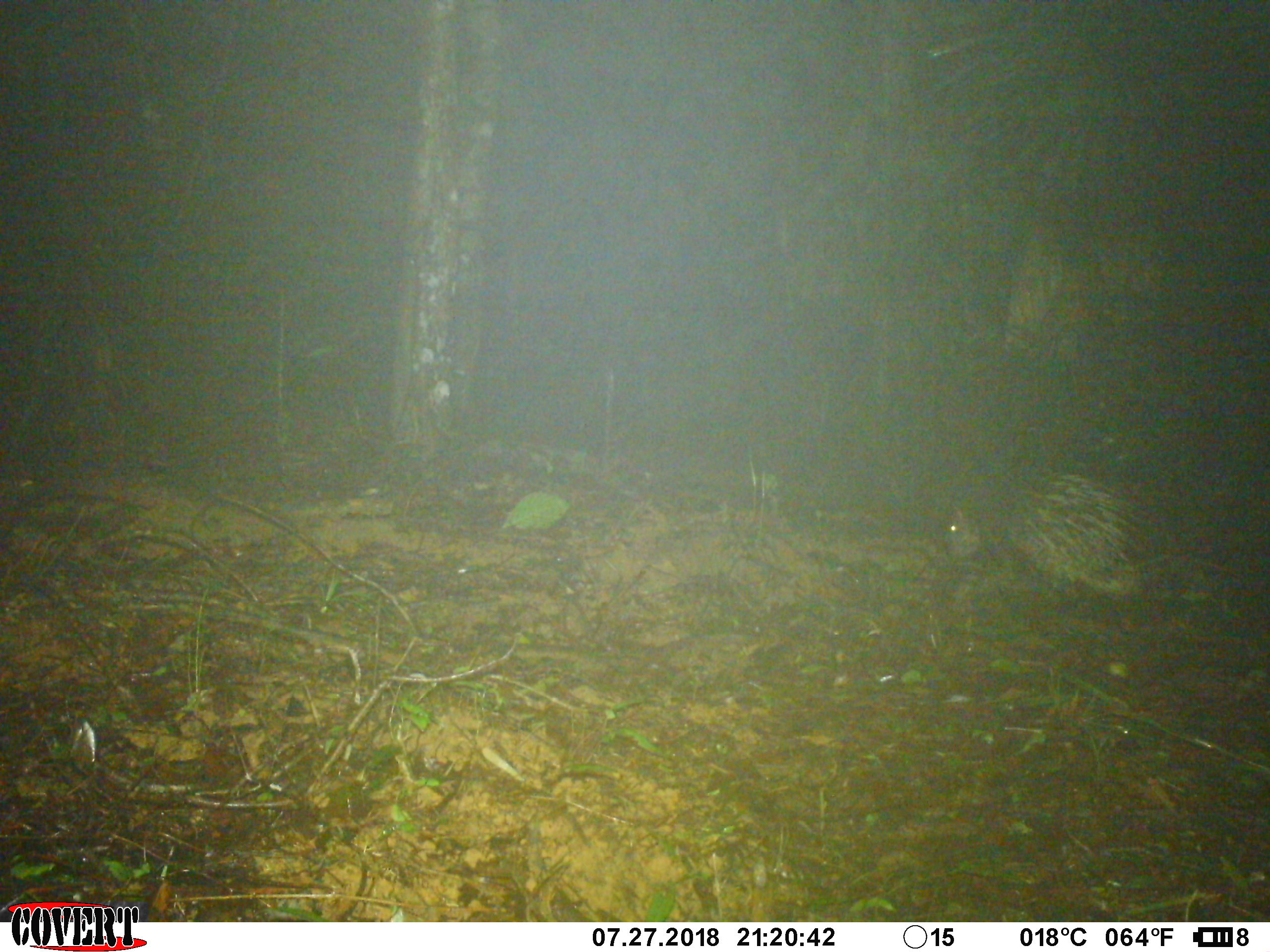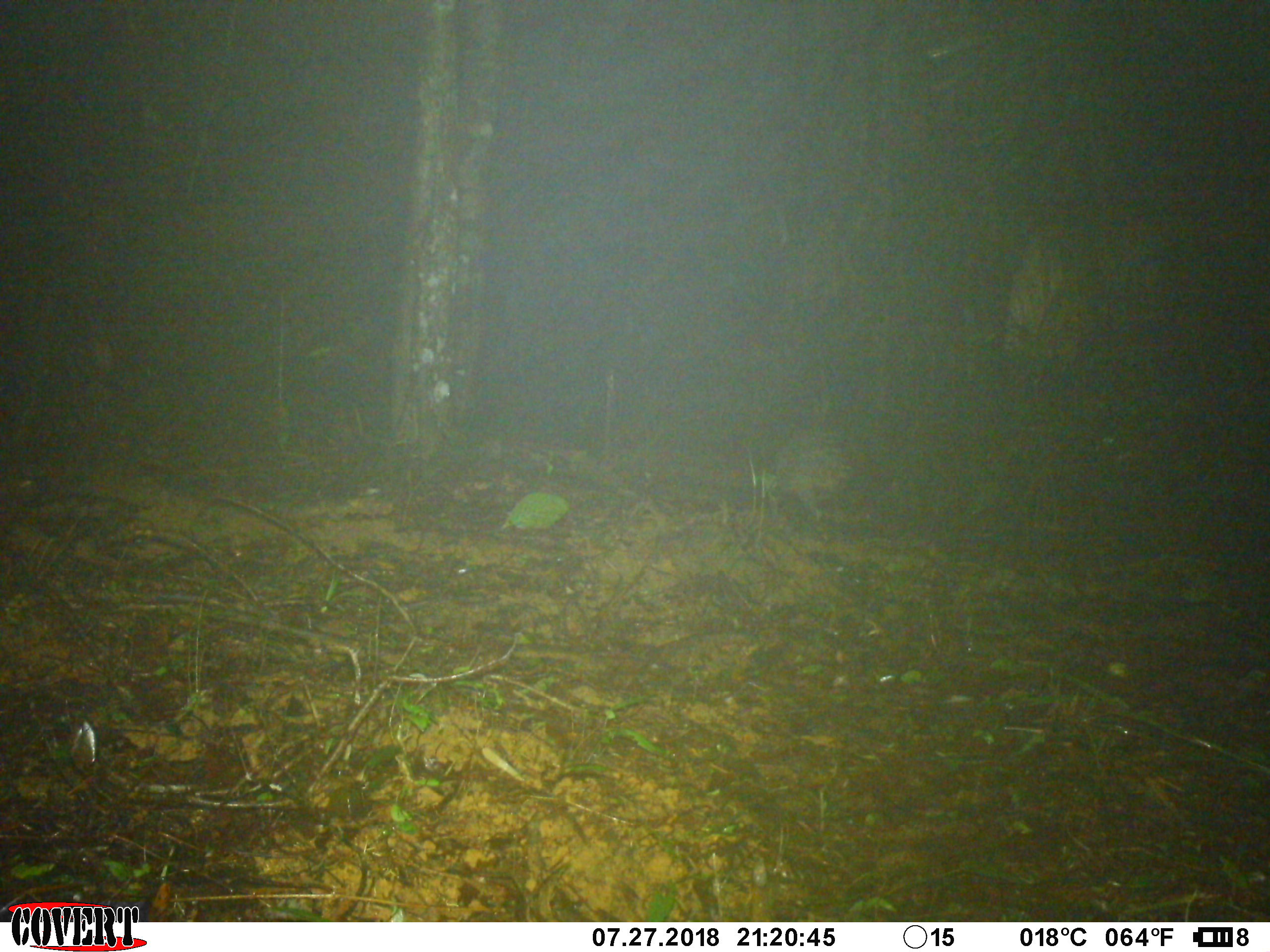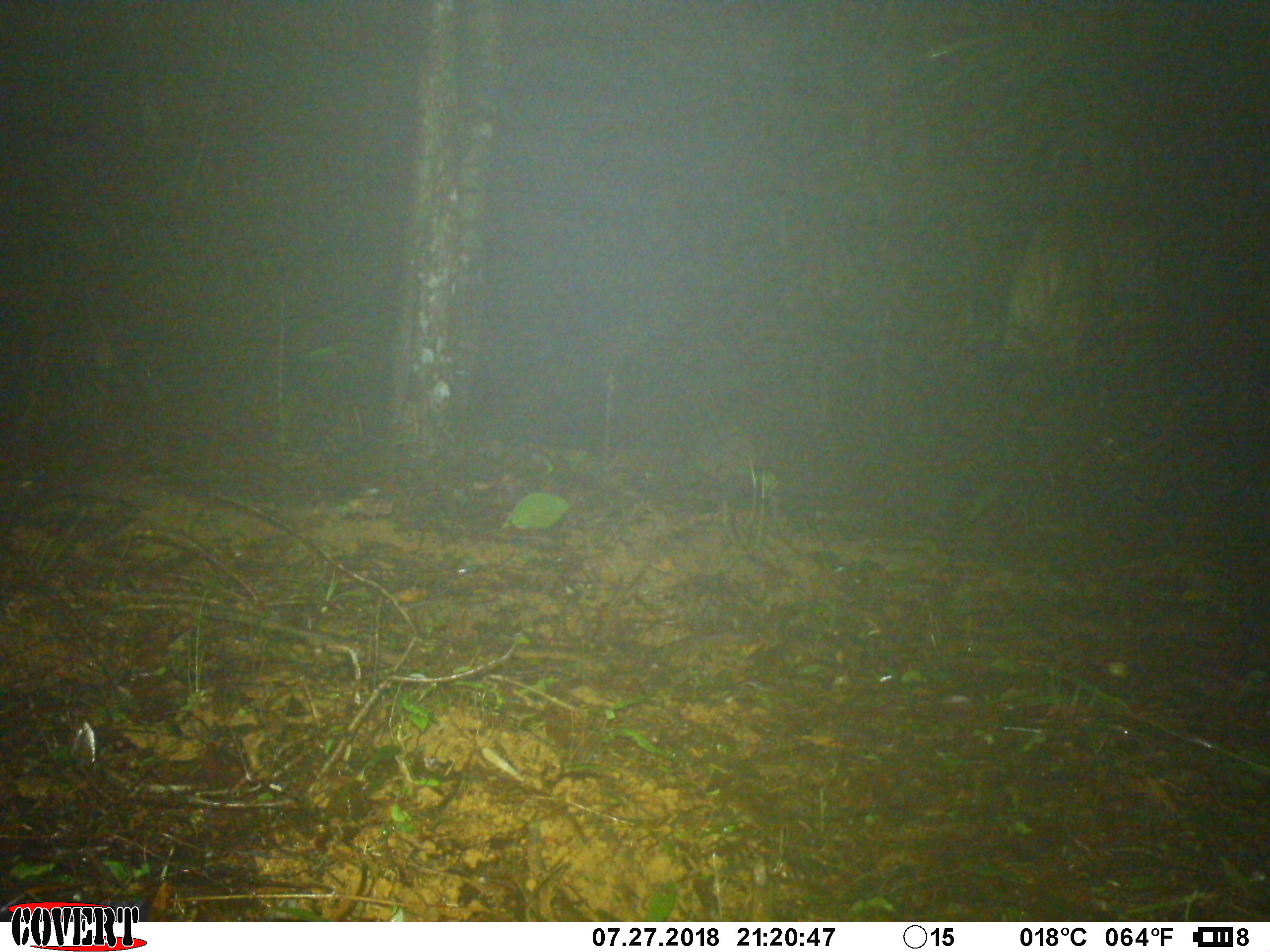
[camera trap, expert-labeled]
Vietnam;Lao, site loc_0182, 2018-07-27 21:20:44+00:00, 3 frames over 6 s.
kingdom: Animalia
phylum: Chordata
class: Mammalia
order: Rodentia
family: Hystricidae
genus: Hystrix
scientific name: Hystrix brachyura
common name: malayan porcupine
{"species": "malayan porcupine (Hystrix brachyura)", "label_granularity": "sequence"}